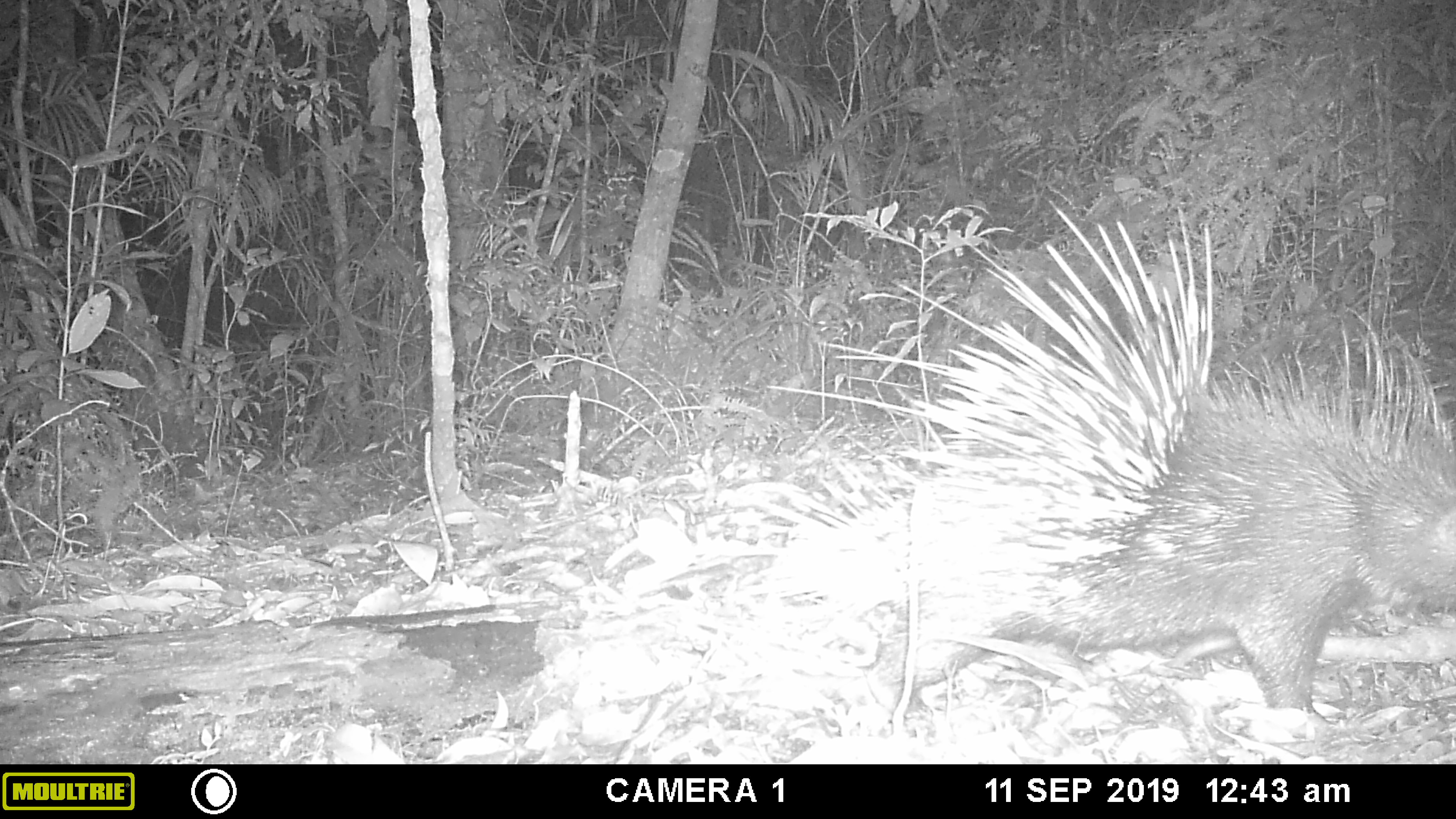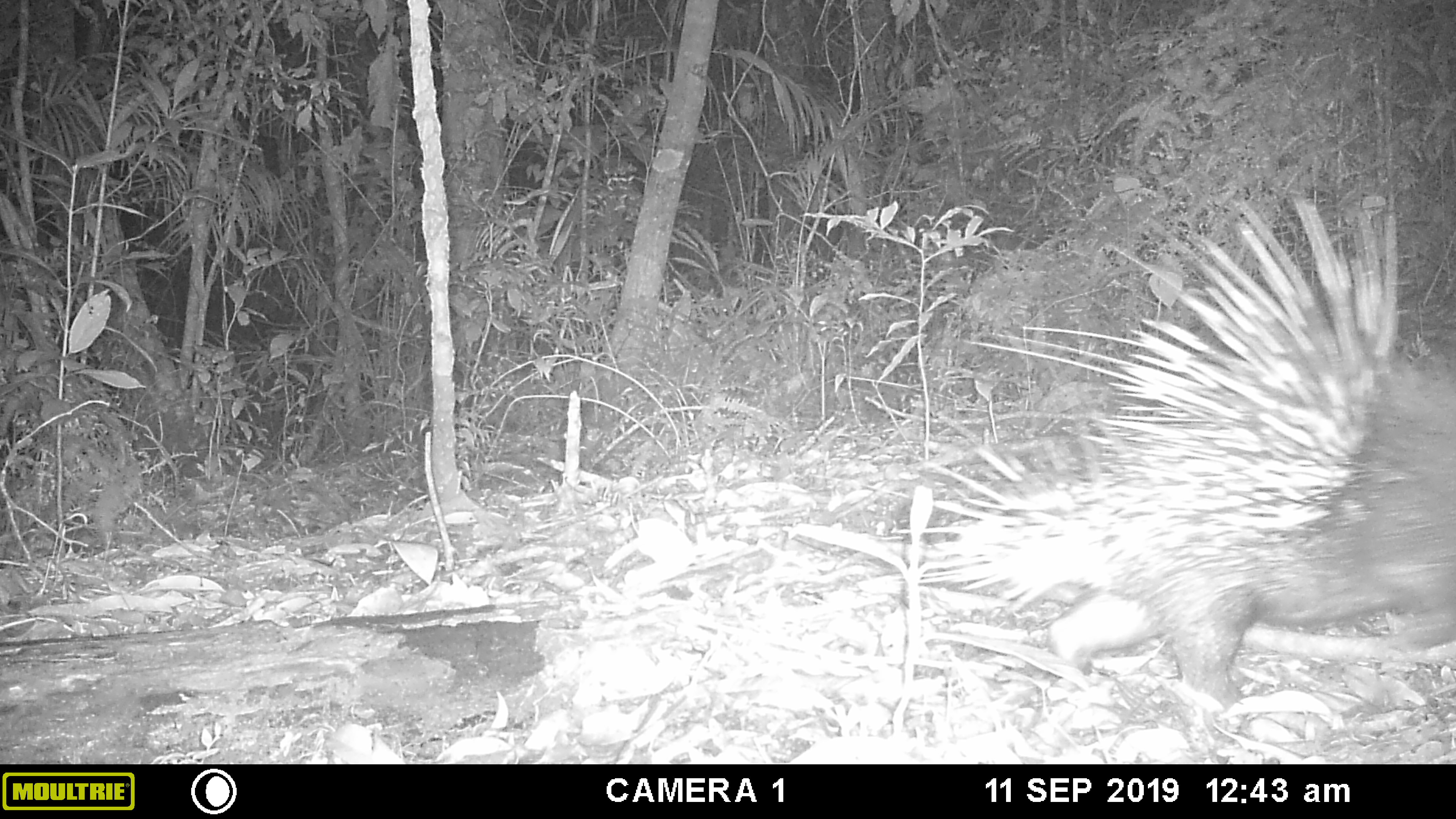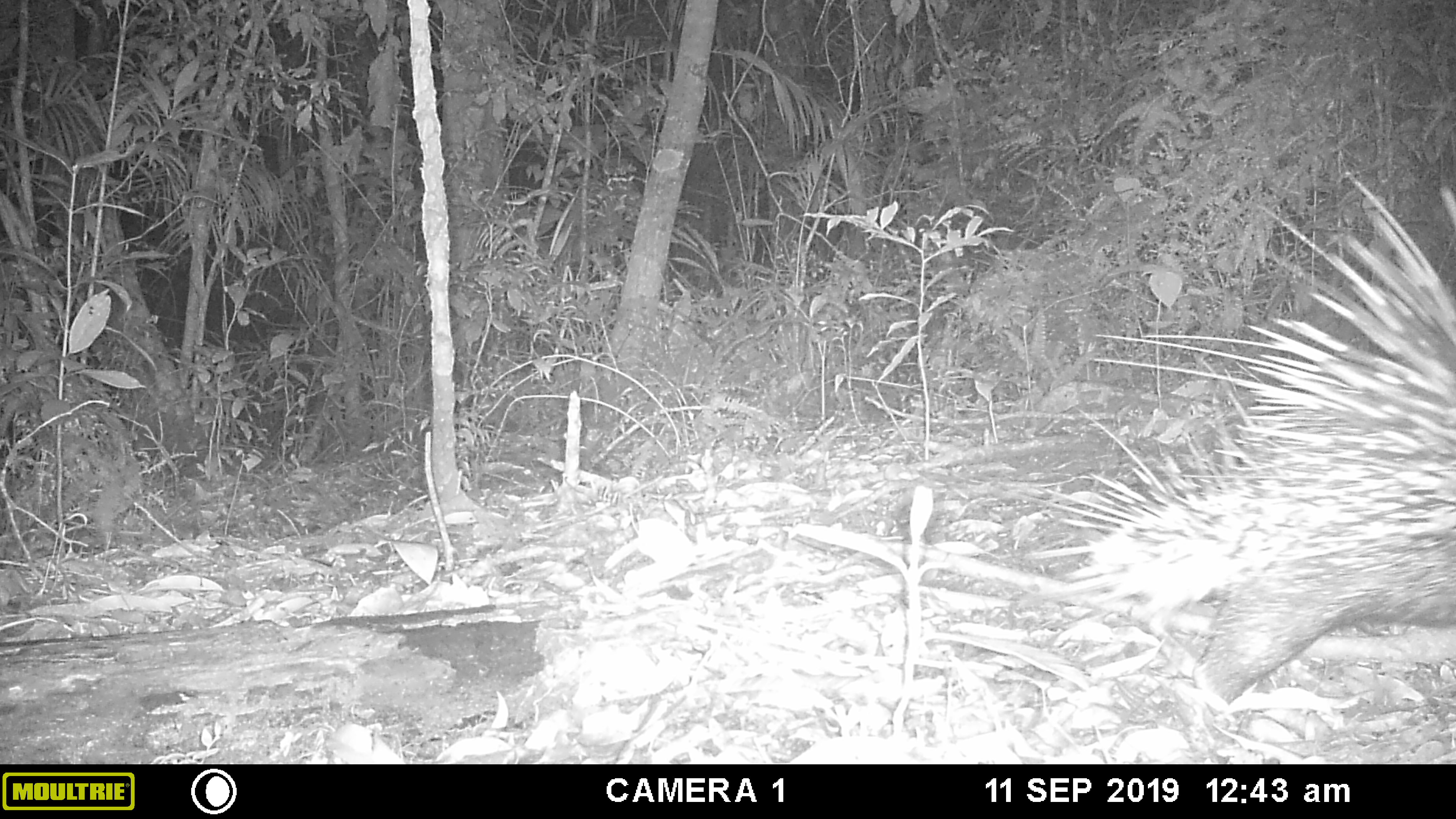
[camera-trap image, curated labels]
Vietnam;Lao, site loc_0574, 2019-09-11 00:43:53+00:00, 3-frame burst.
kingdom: Animalia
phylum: Chordata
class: Mammalia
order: Rodentia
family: Hystricidae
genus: Hystrix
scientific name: Hystrix brachyura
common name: malayan porcupine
Malayan porcupine (Hystrix brachyura). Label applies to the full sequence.